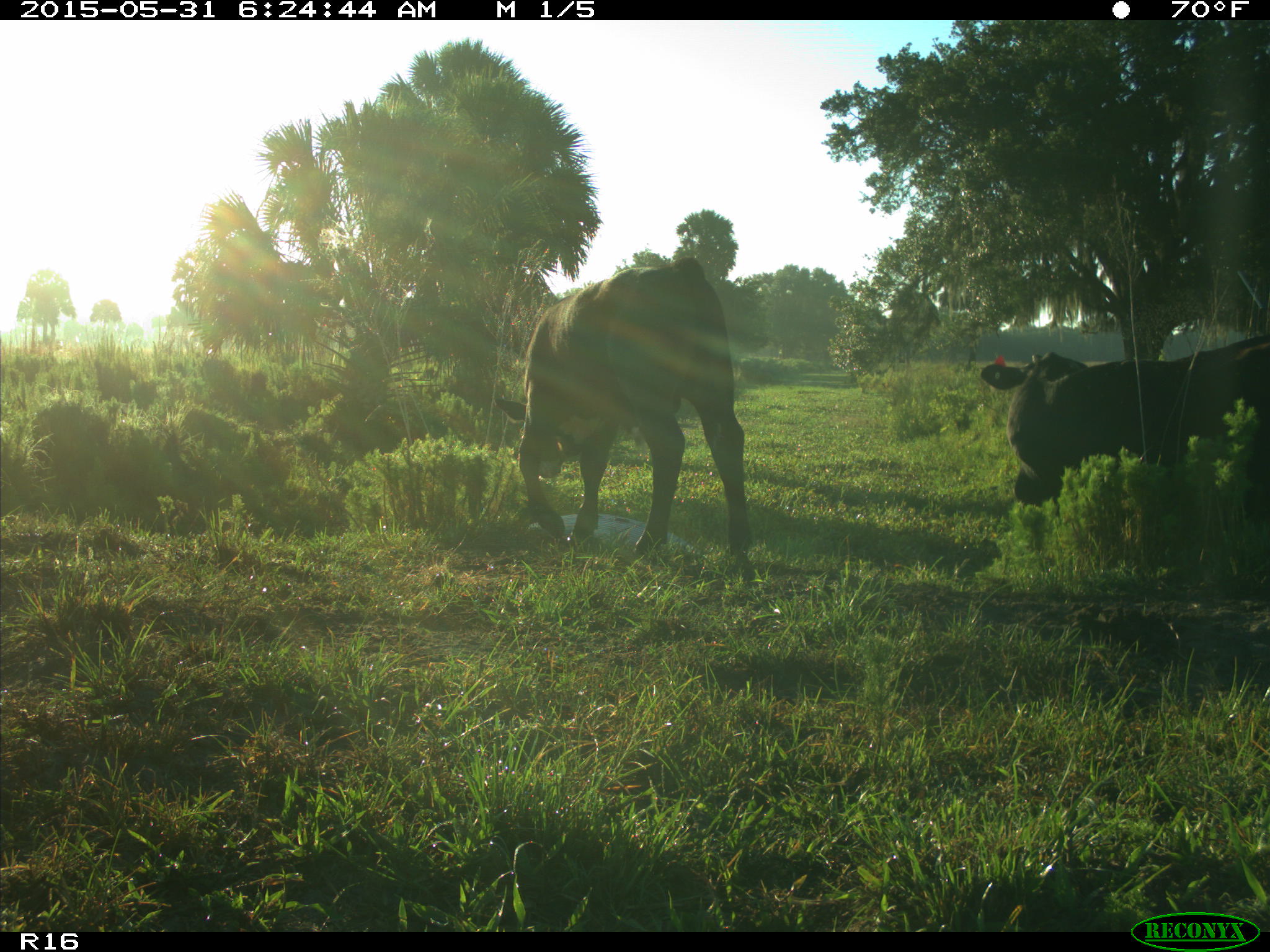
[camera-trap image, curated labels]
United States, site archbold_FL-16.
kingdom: Animalia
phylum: Chordata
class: Mammalia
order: Artiodactyla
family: Bovidae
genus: Bos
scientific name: Bos taurus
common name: domestic cow